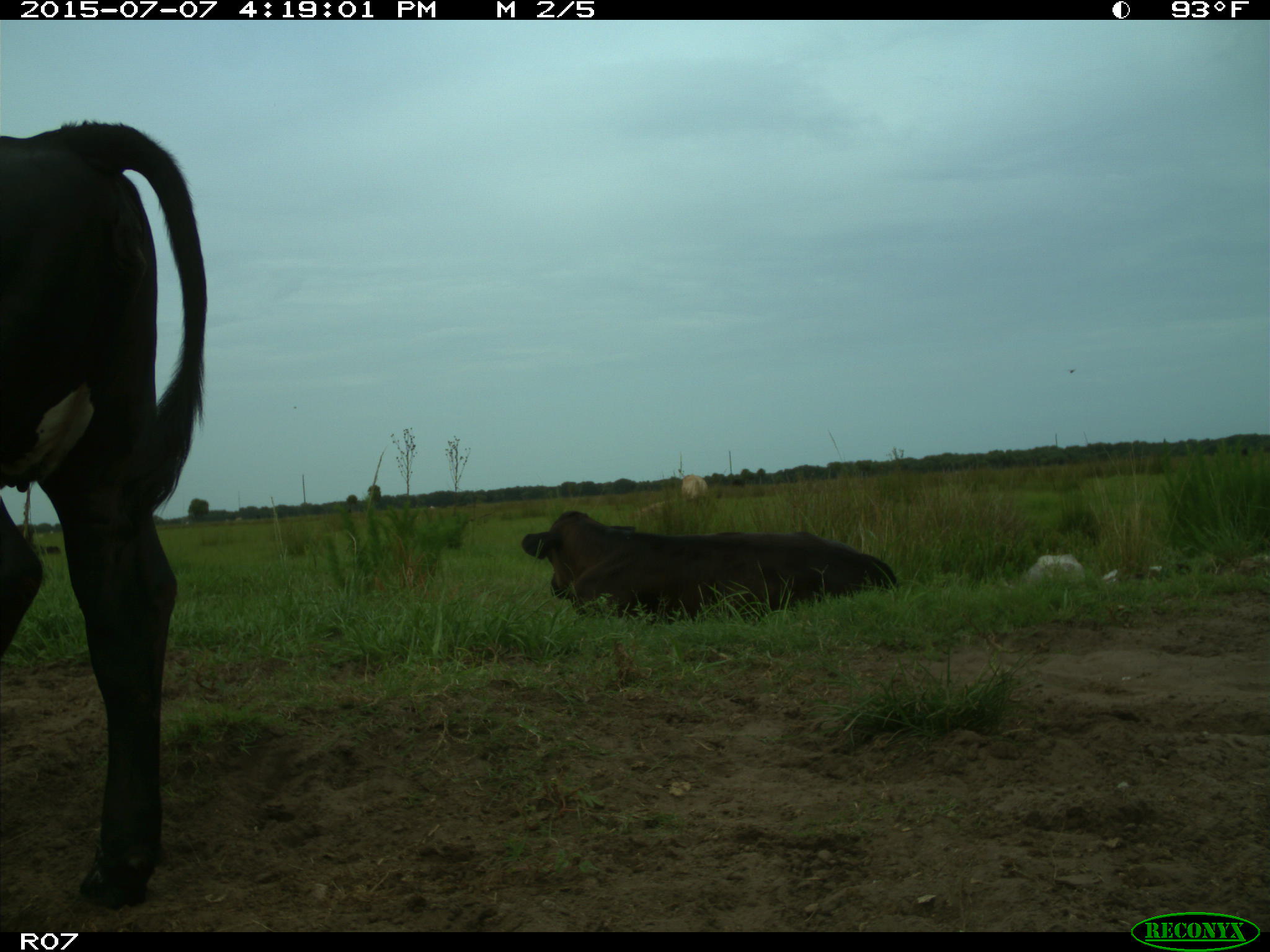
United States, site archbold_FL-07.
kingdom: Animalia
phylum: Chordata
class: Mammalia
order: Artiodactyla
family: Bovidae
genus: Bos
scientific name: Bos taurus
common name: domestic cow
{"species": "Bos taurus (domestic cow)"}